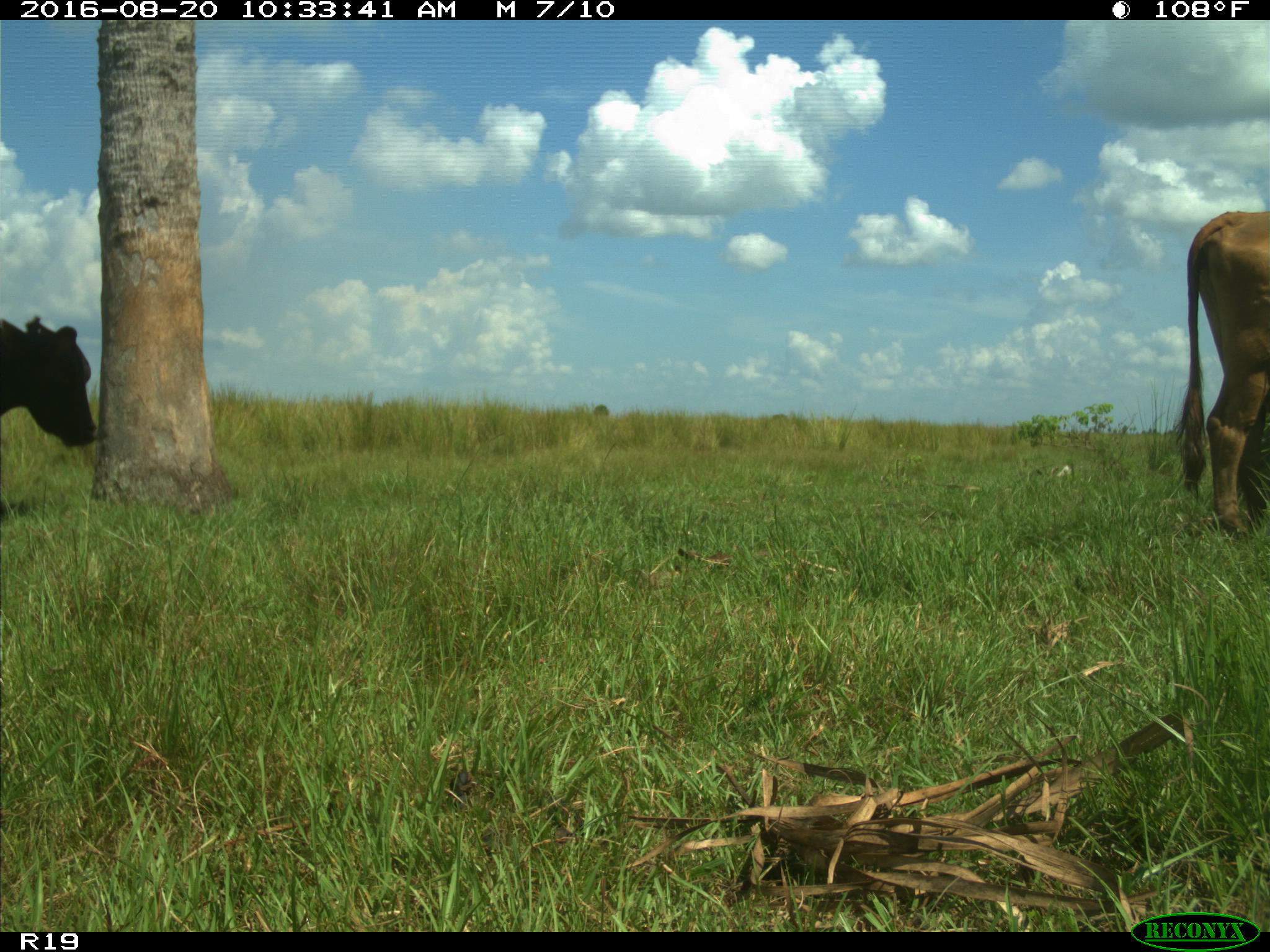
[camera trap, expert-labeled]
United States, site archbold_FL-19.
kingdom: Animalia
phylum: Chordata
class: Mammalia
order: Artiodactyla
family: Bovidae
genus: Bos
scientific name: Bos taurus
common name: domestic cow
Bos taurus (domestic cow).